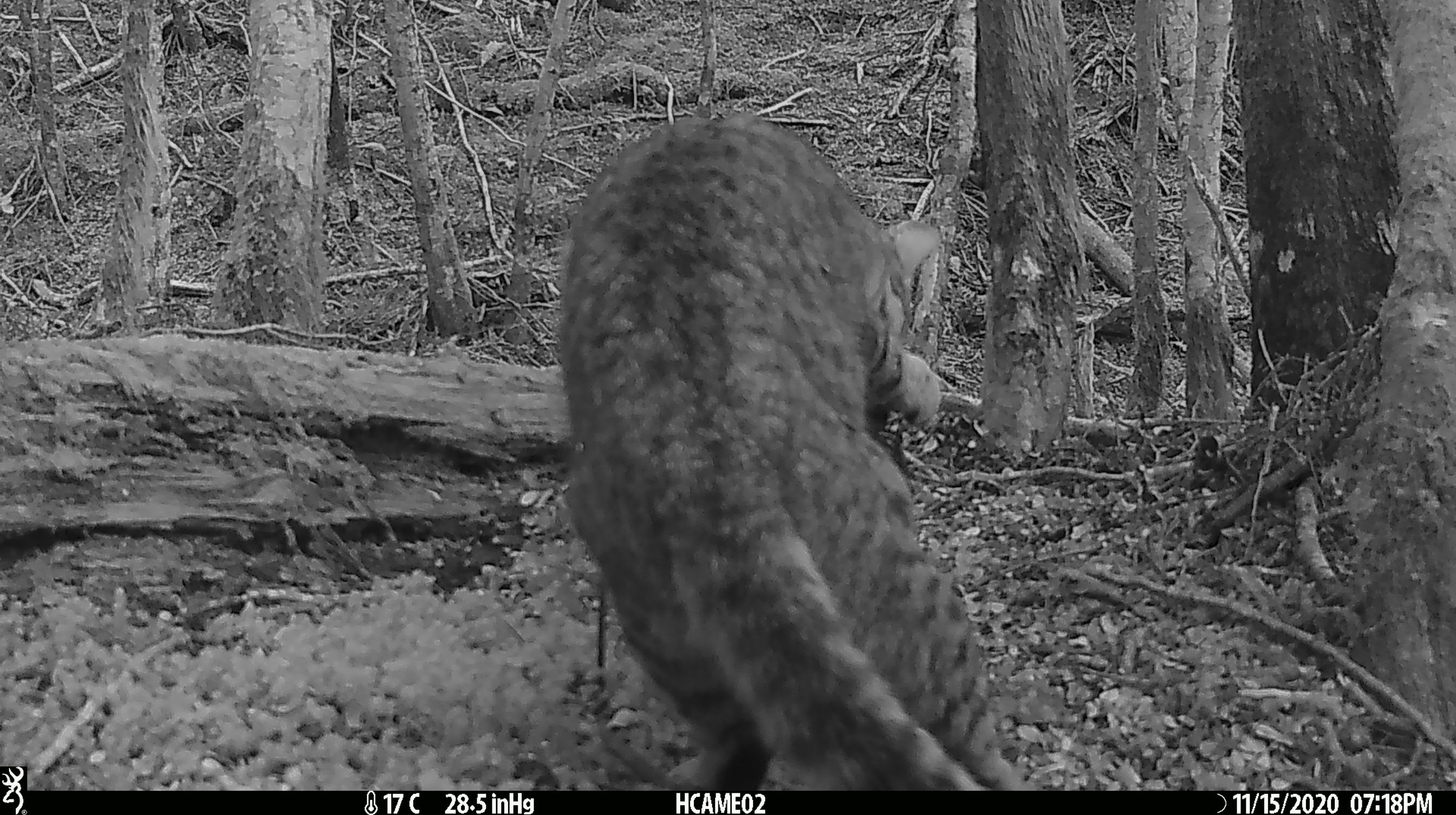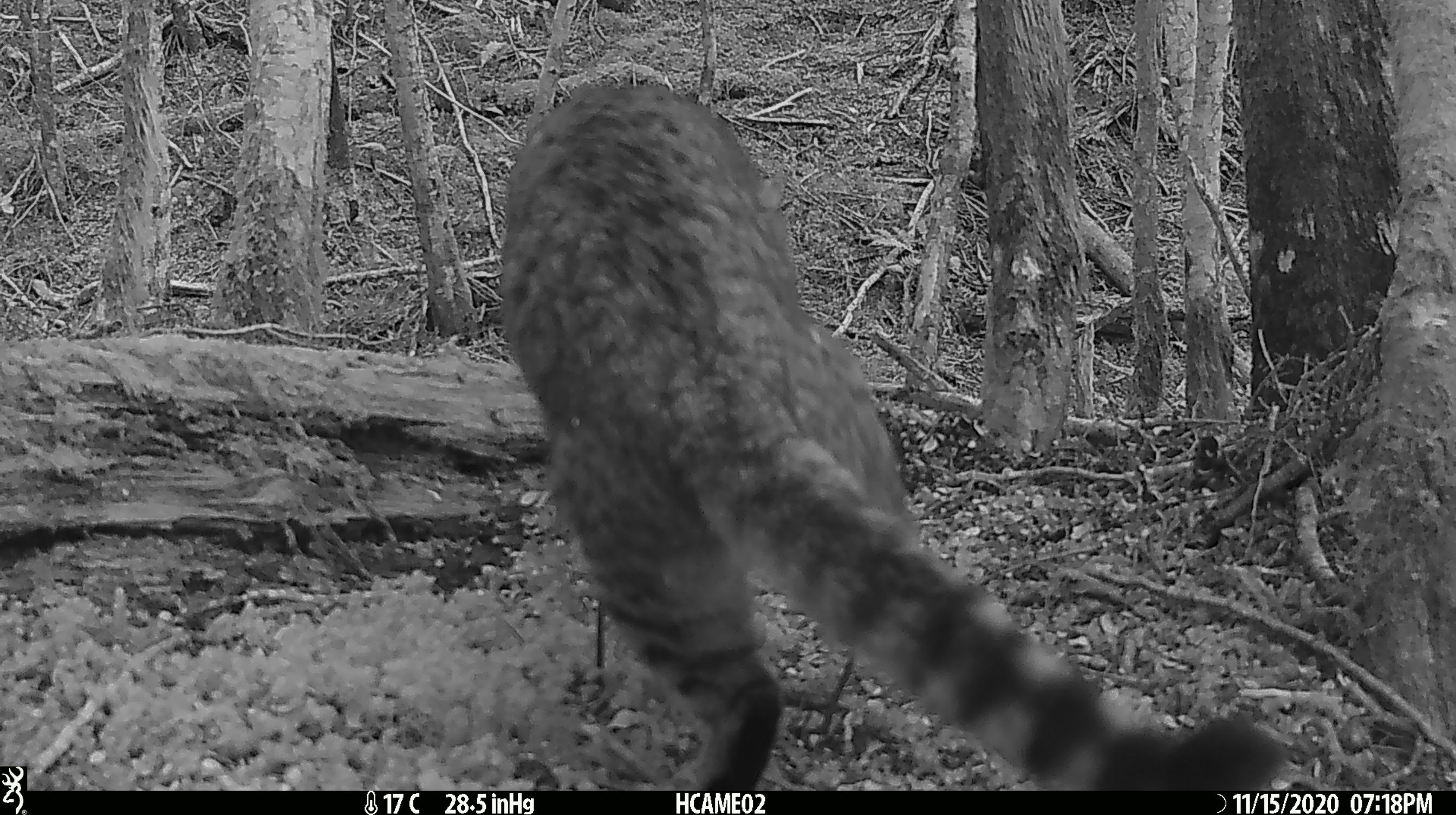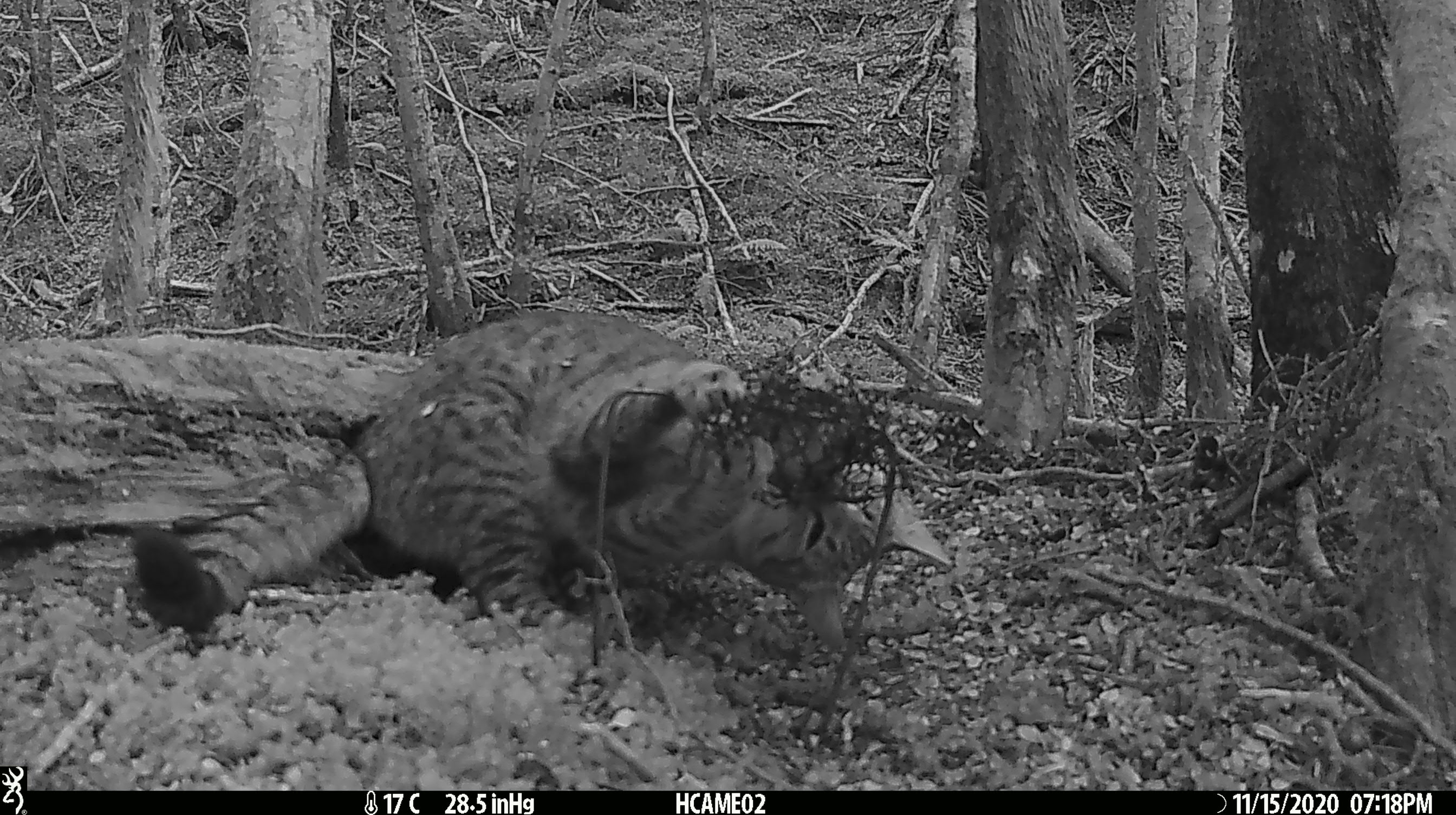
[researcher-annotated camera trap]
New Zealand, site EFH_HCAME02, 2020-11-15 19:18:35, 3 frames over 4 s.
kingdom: Animalia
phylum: Chordata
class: Mammalia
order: Carnivora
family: Felidae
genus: Felis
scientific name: Felis catus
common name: domestic cat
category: cat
Cat (domestic cat) (Felis catus).